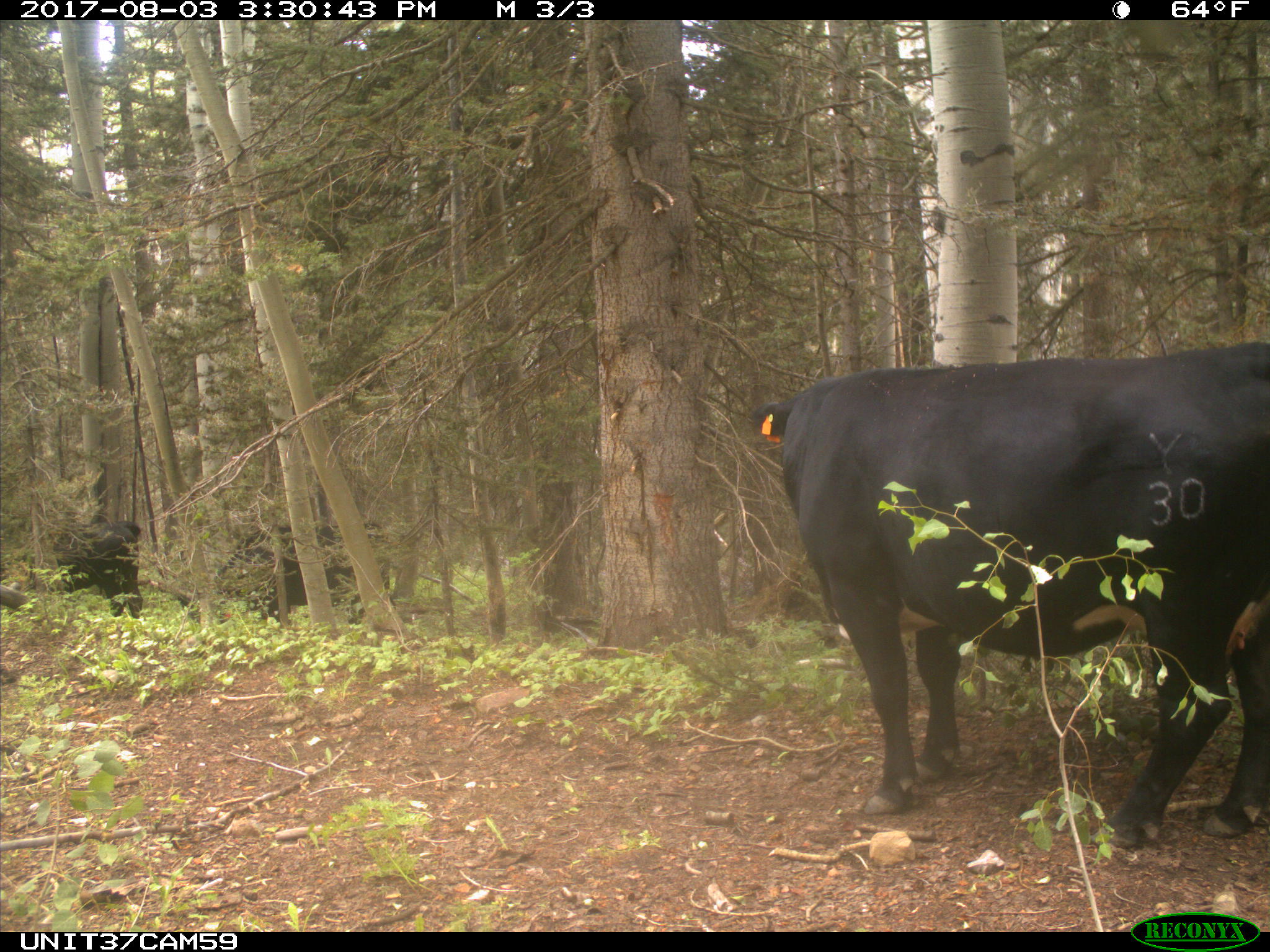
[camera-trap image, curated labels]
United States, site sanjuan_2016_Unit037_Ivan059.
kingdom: Animalia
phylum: Chordata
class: Mammalia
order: Artiodactyla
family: Bovidae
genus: Bos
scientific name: Bos taurus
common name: domestic cow